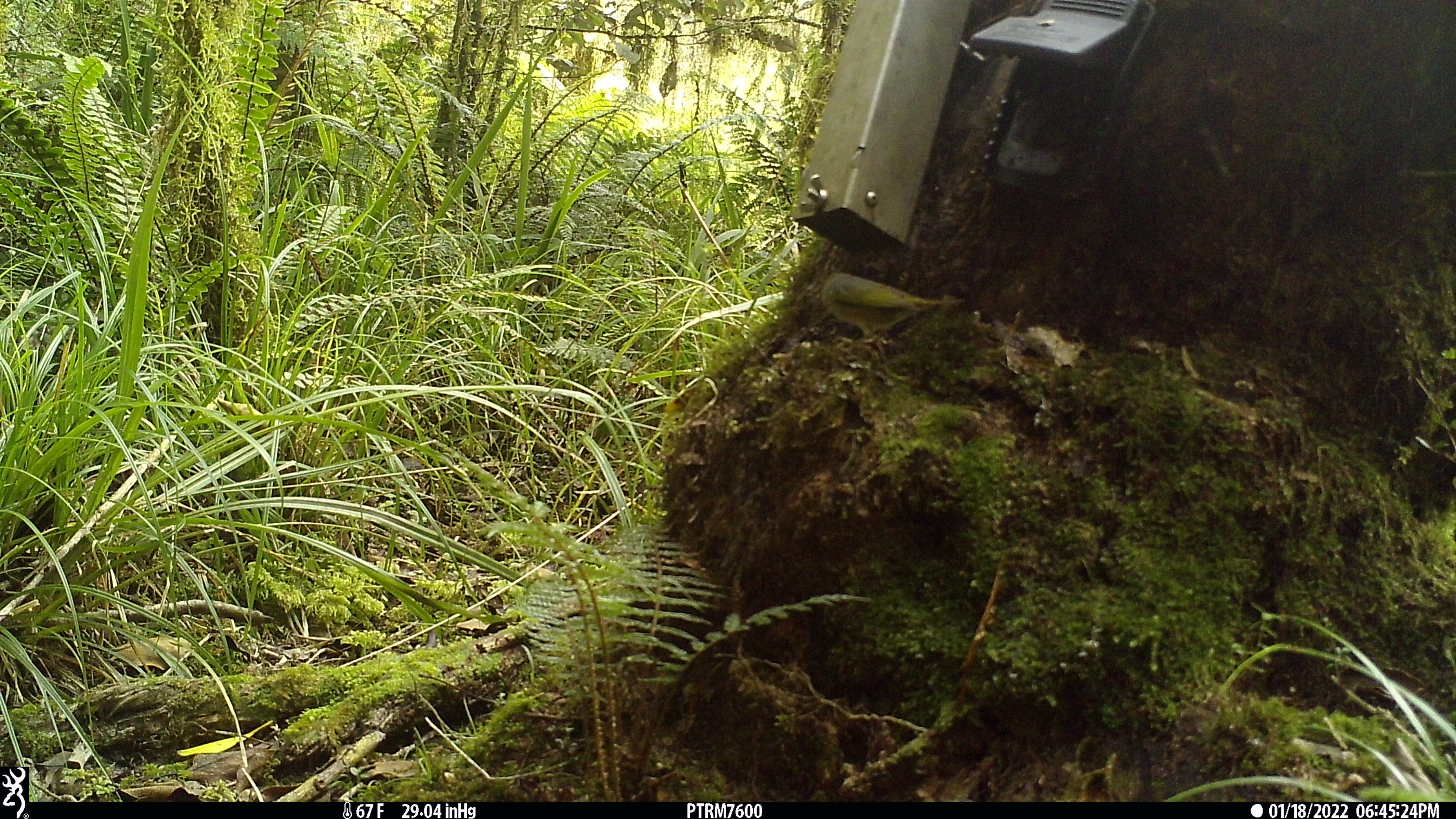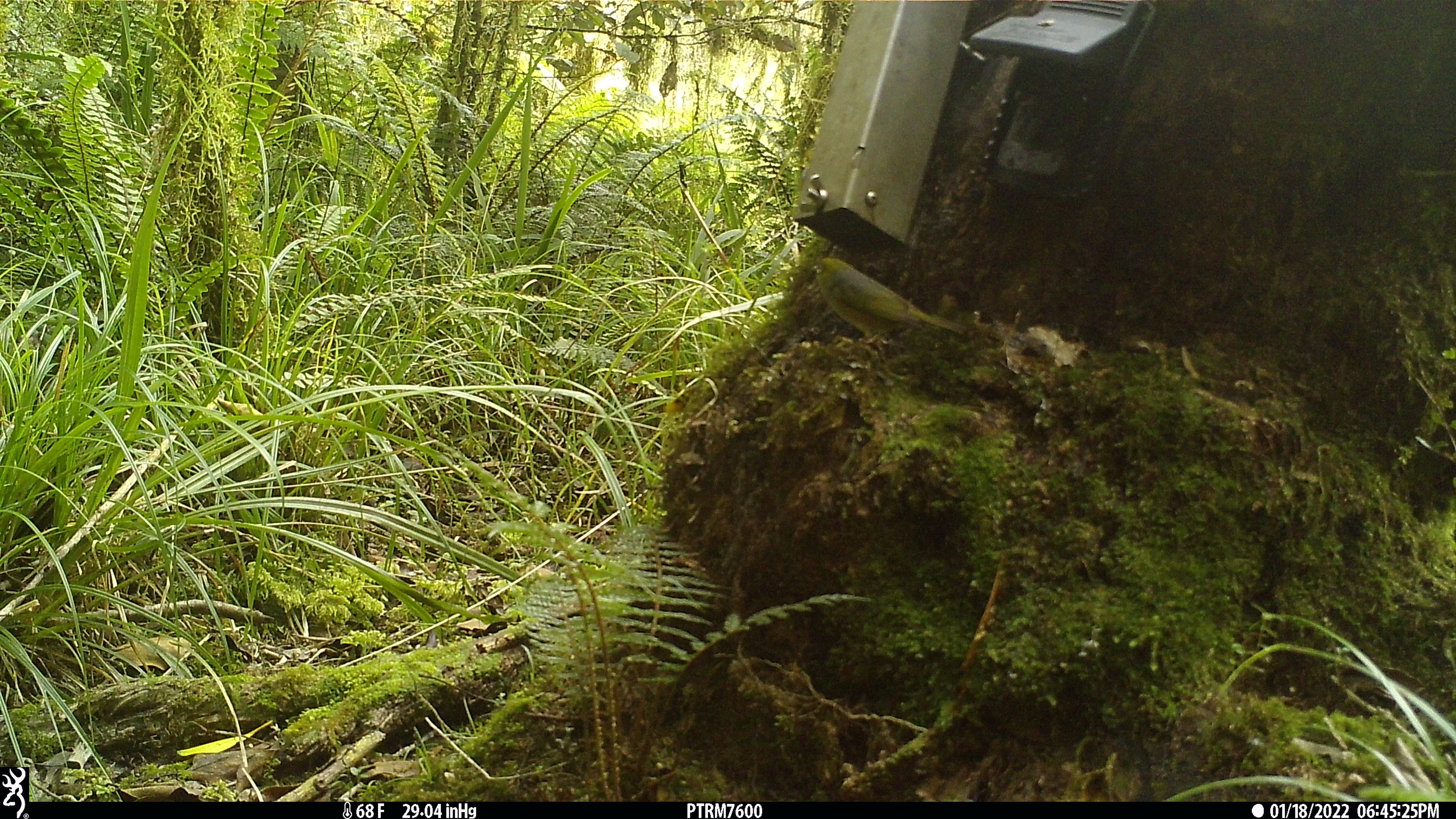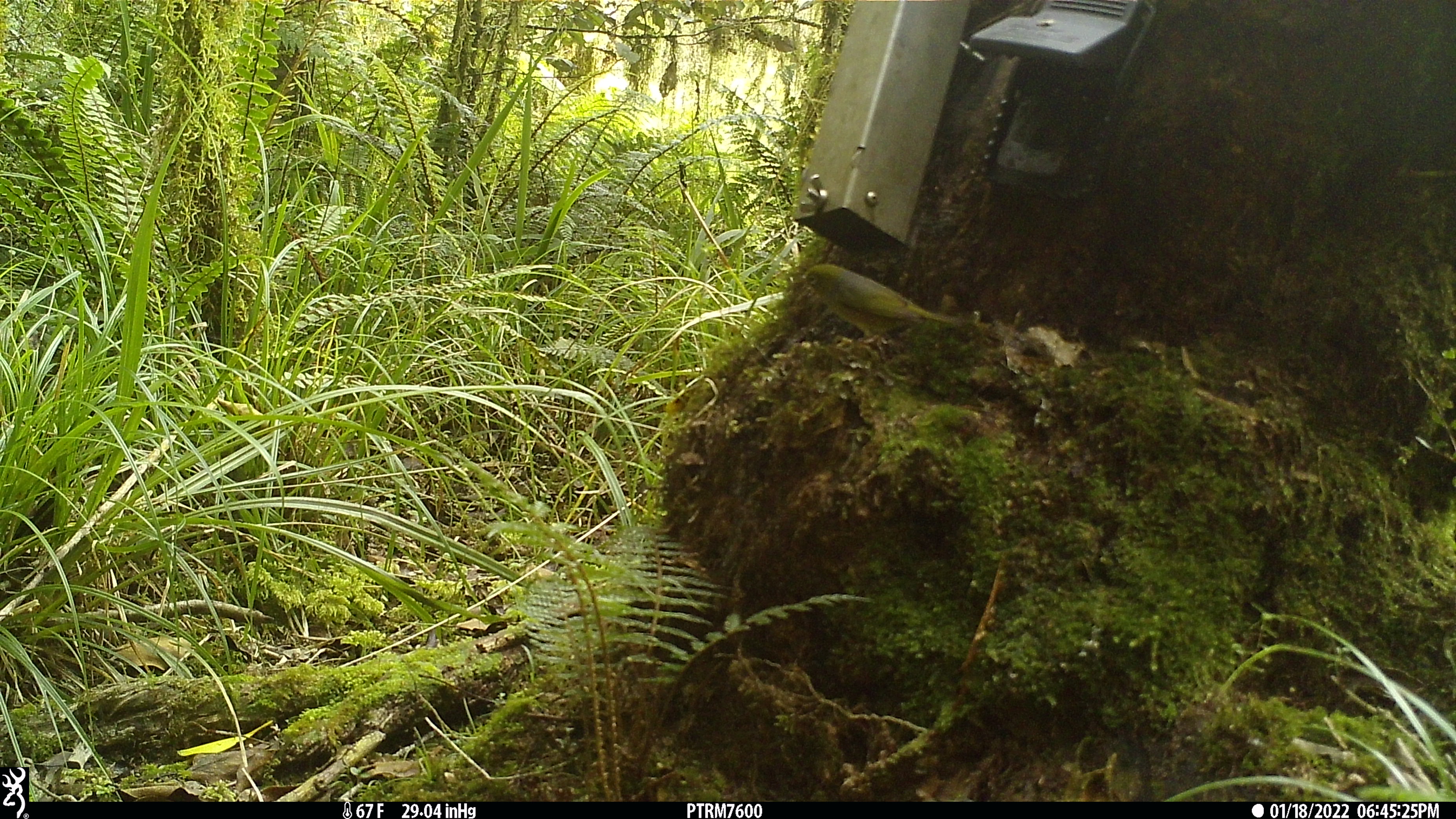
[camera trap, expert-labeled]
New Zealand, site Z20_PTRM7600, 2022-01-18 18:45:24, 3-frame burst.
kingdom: Animalia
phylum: Chordata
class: Aves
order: Passeriformes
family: Zosteropidae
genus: Zosterops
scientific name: Zosterops lateralis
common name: silvereye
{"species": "silvereye (Zosterops lateralis)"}